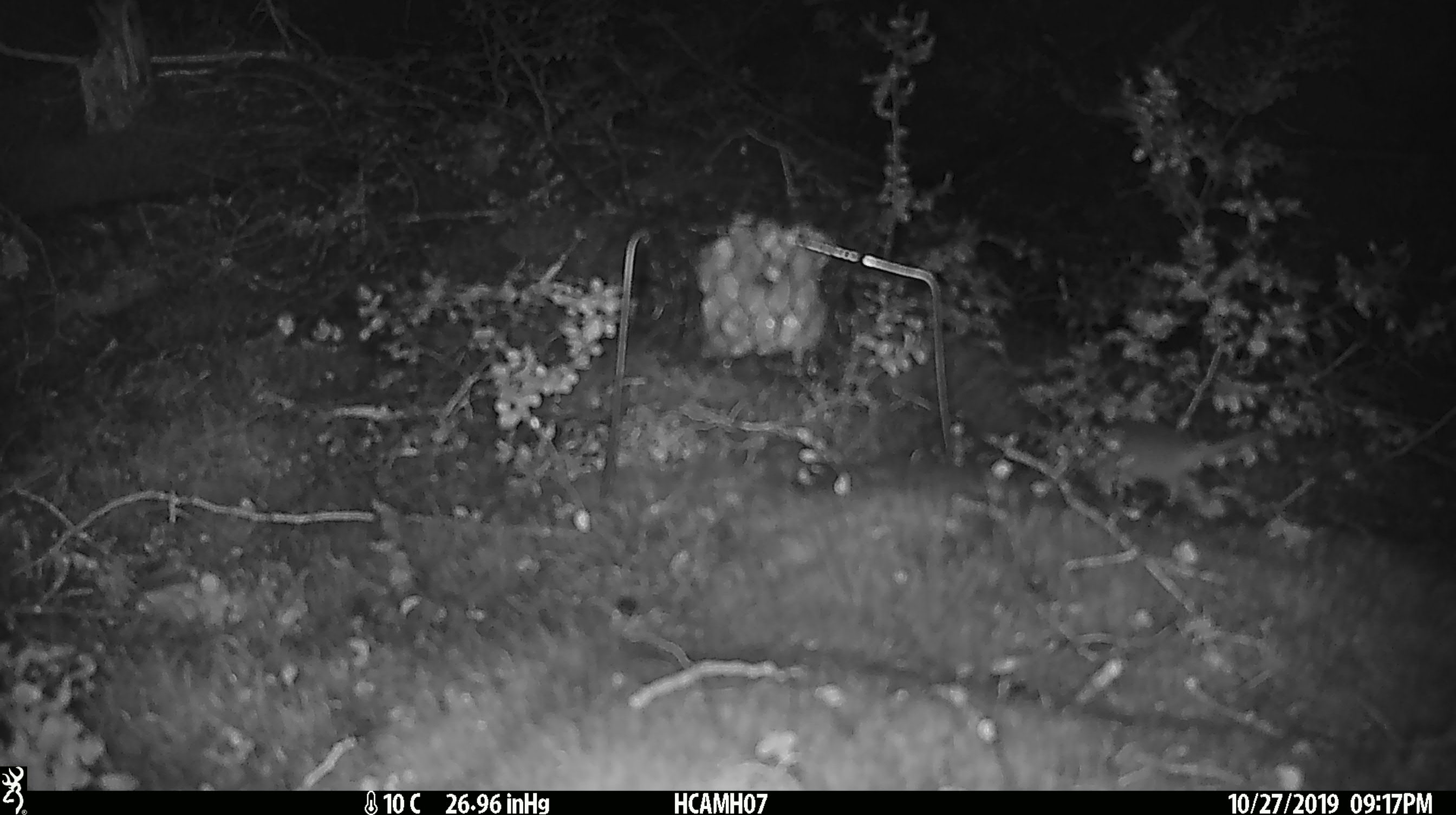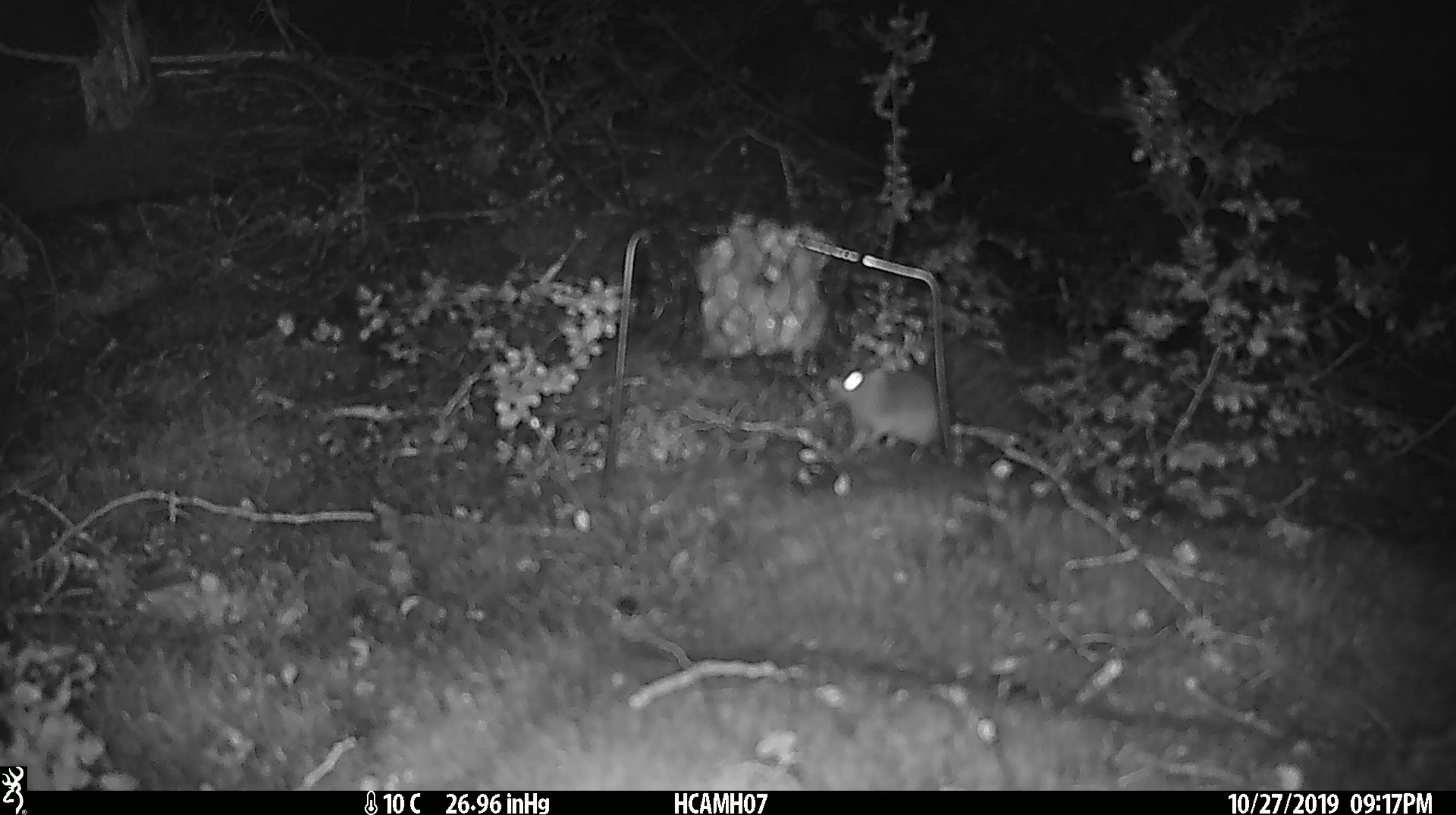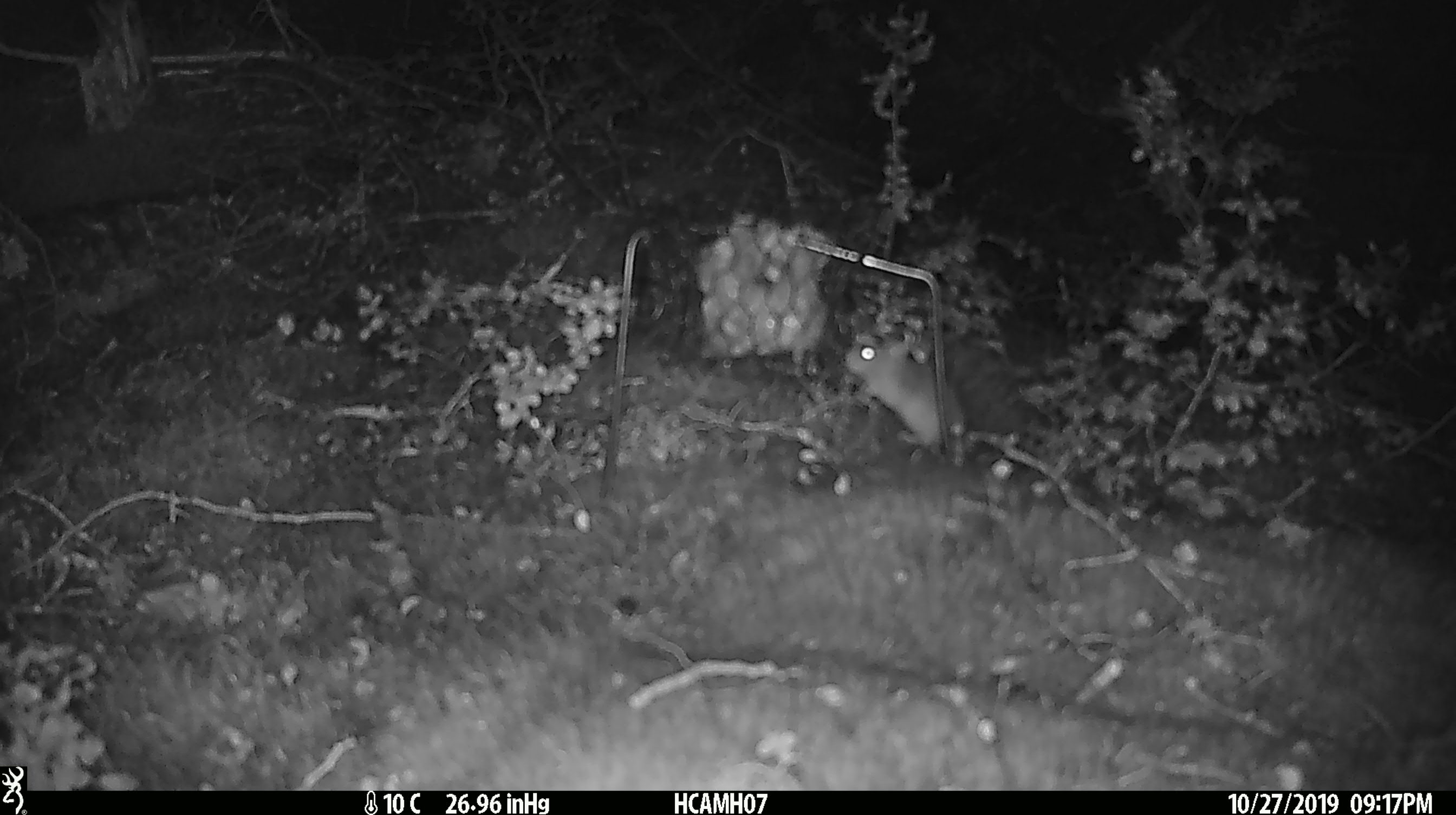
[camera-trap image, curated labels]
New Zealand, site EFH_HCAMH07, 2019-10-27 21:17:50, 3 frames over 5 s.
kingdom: Animalia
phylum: Chordata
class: Mammalia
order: Rodentia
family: Muridae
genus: Mus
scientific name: Mus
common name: mouse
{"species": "mouse (Mus)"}